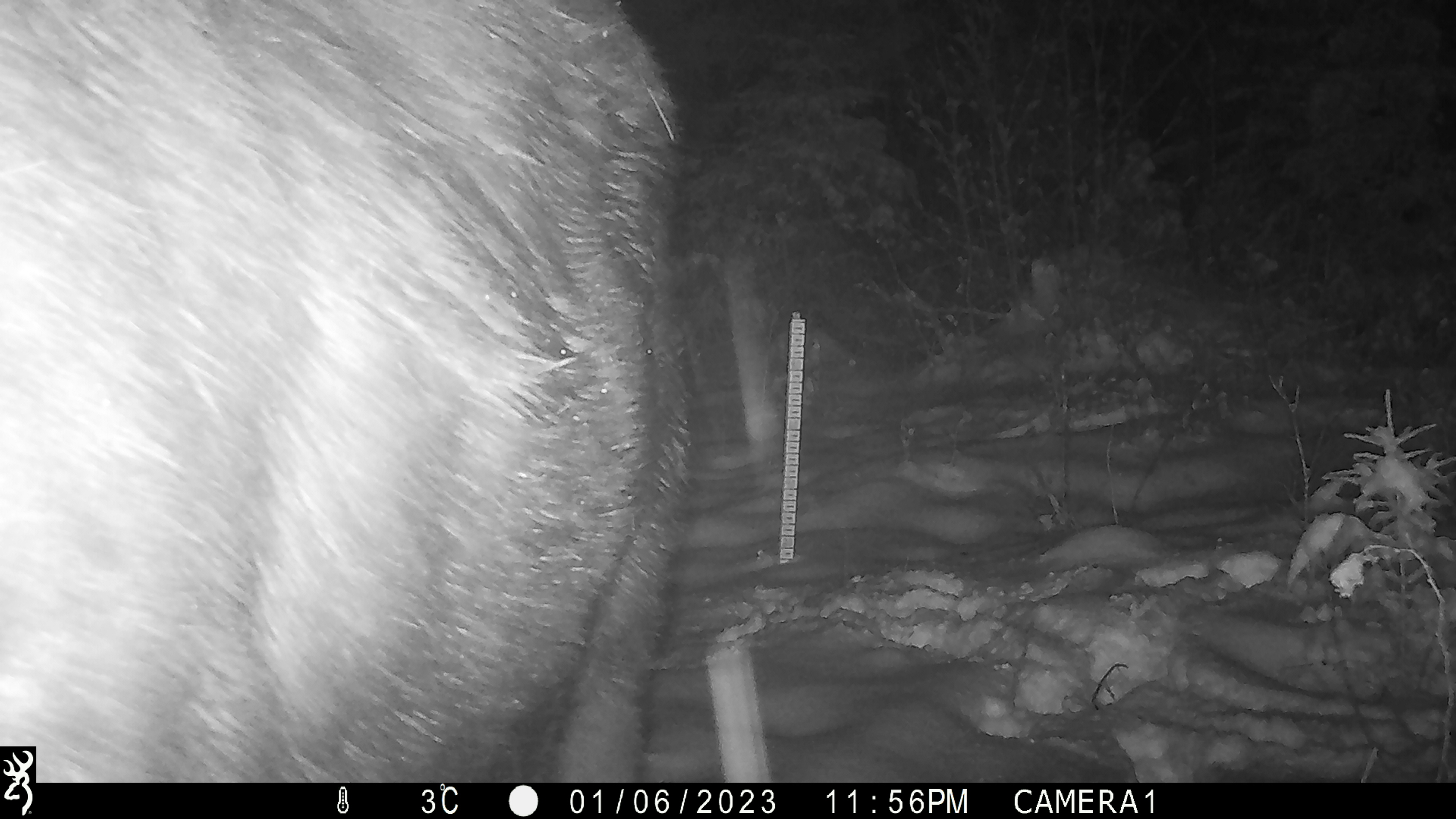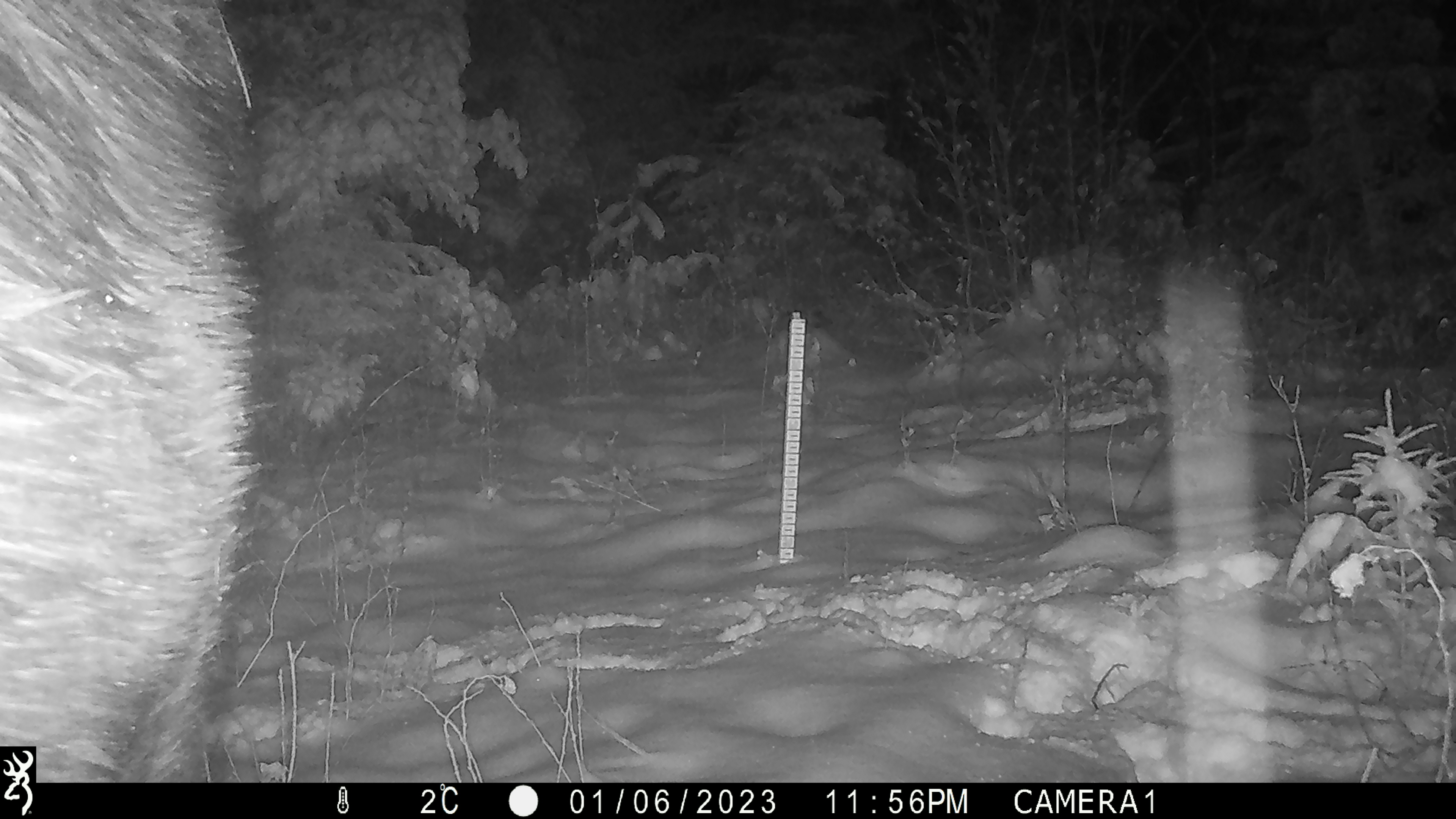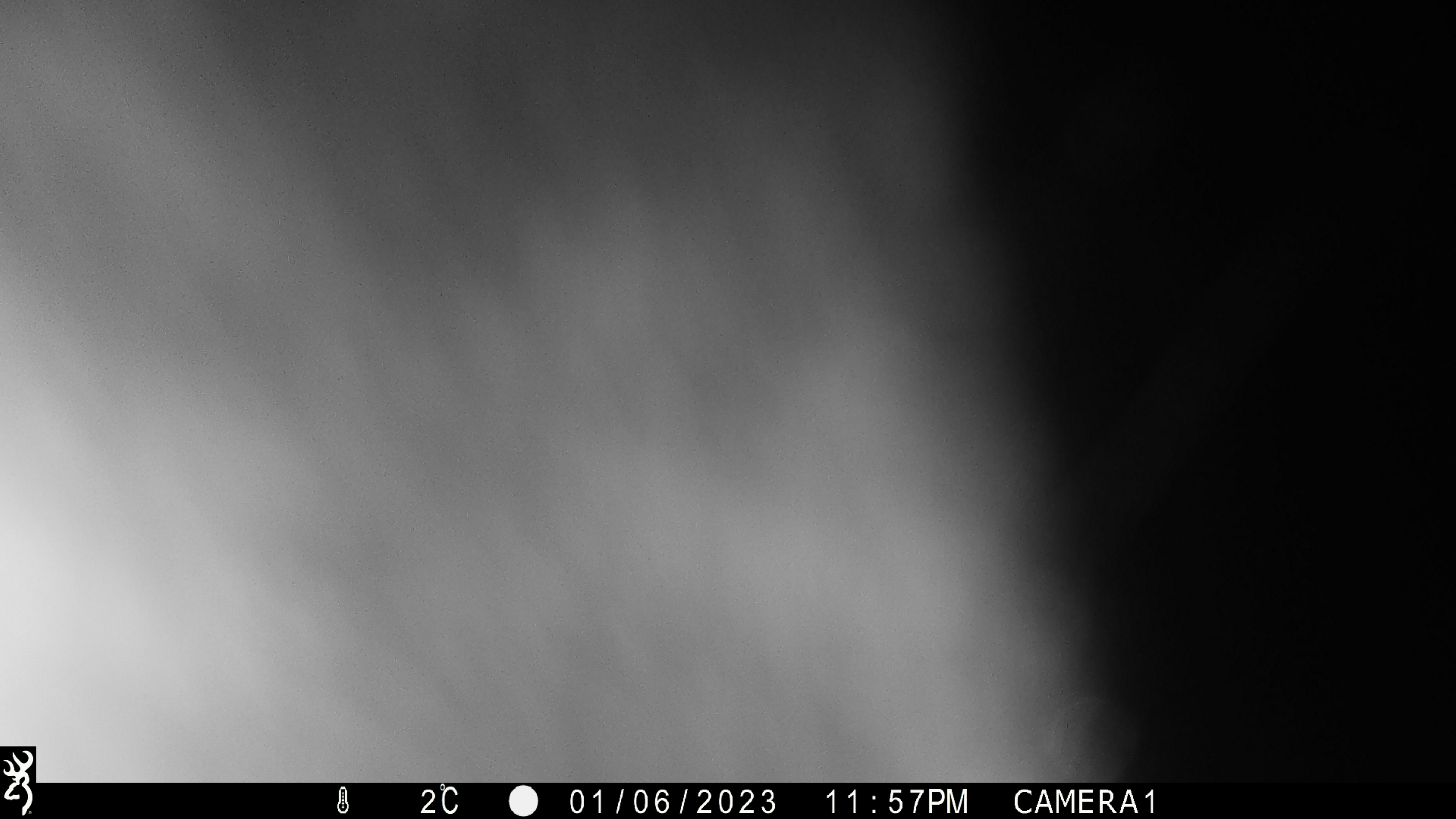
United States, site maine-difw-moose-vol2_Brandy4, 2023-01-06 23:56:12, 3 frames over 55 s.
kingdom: Animalia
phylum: Chordata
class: Mammalia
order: Artiodactyla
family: Cervidae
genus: Alces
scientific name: Alces alces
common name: moose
Moose (Alces alces).